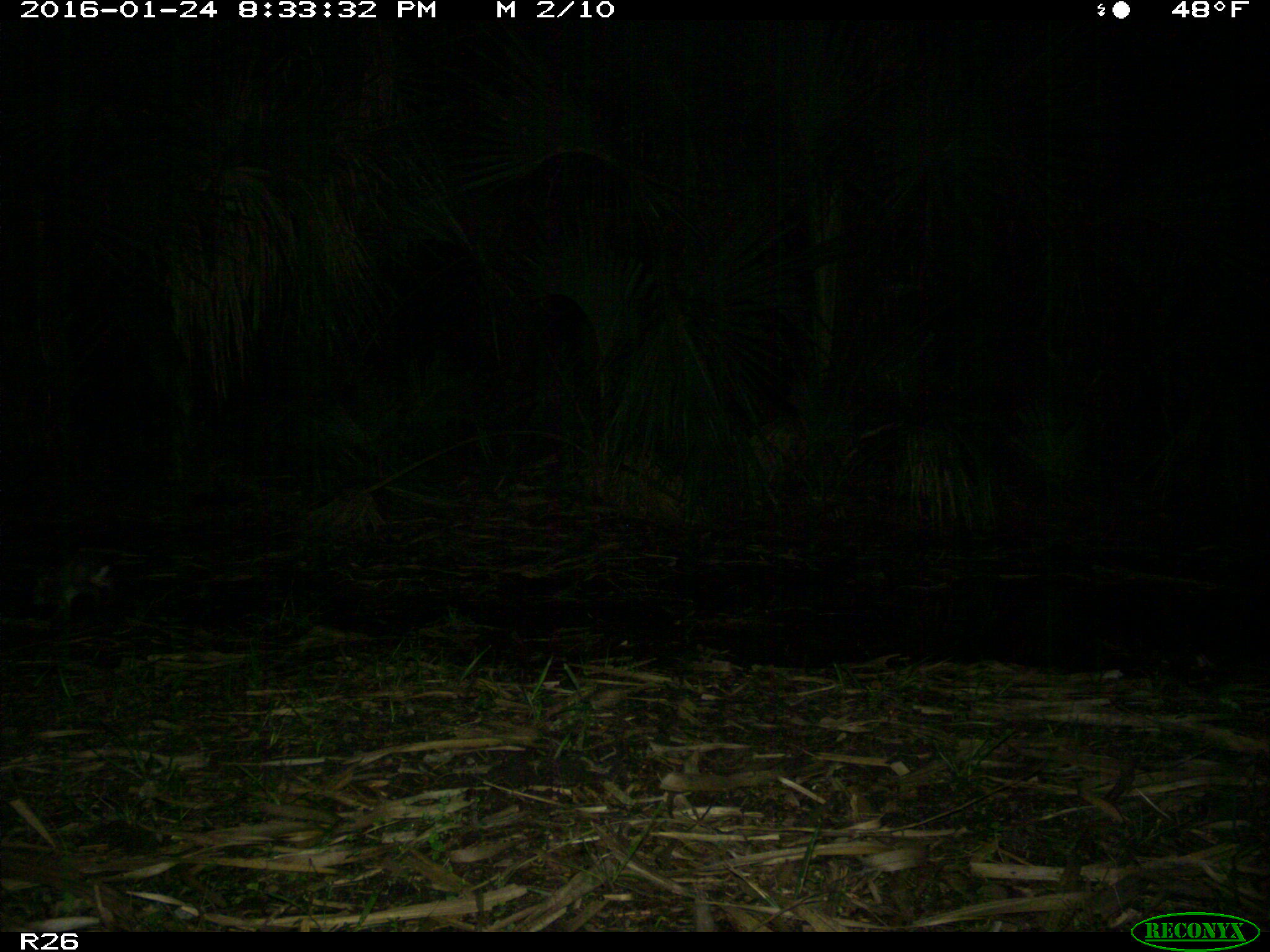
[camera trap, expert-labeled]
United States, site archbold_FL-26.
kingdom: Animalia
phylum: Chordata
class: Mammalia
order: Carnivora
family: Procyonidae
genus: Procyon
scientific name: Procyon lotor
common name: common raccoon